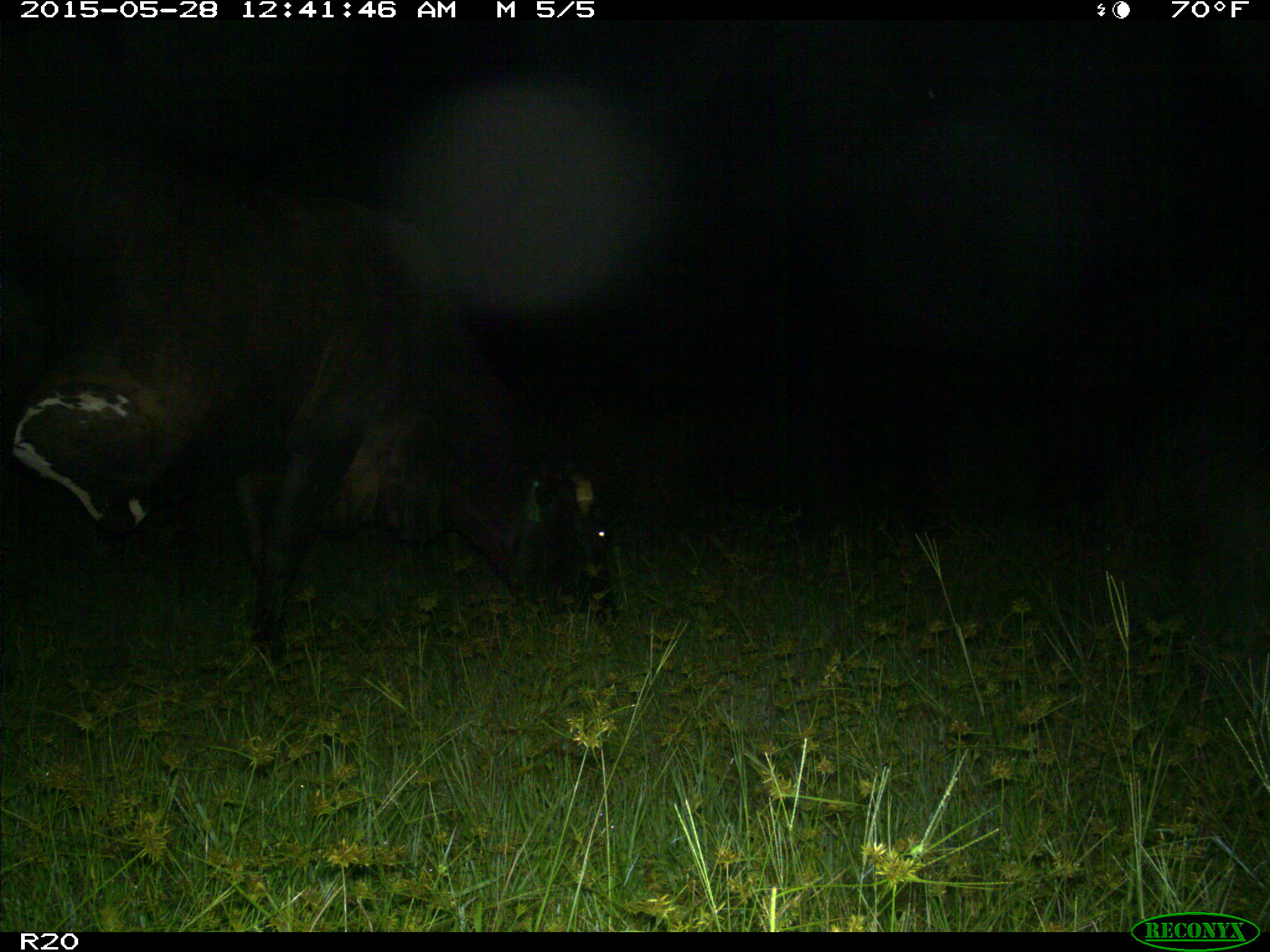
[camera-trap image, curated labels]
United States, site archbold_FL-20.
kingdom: Animalia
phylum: Chordata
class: Mammalia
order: Artiodactyla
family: Bovidae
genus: Bos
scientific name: Bos taurus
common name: domestic cow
Bos taurus (domestic cow).